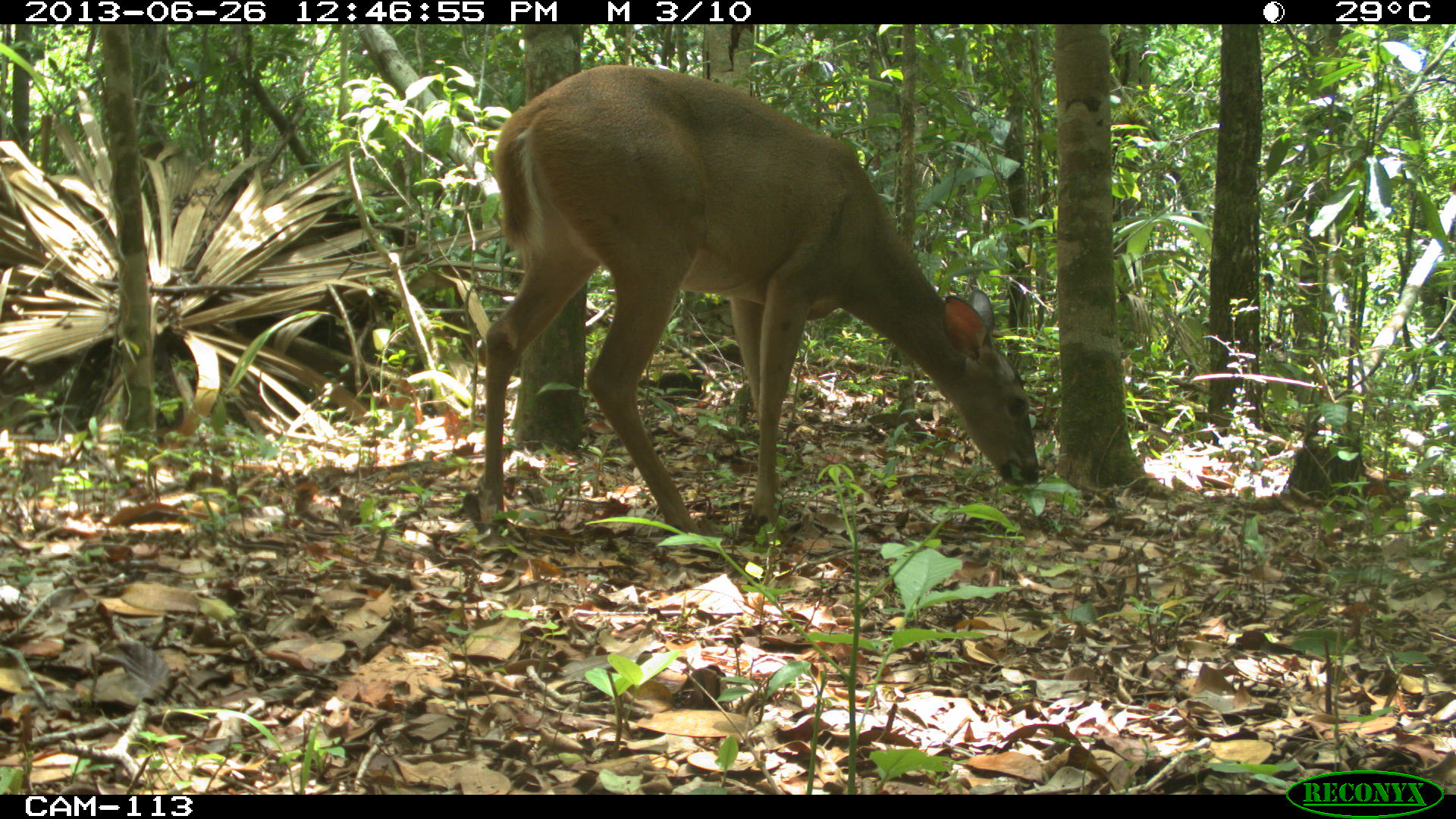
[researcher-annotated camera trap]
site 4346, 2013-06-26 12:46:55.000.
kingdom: Animalia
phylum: Chordata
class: Mammalia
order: Artiodactyla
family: Cervidae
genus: Odocoileus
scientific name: Odocoileus virginianus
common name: white-tailed deer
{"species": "Odocoileus virginianus (white-tailed deer)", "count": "1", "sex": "female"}